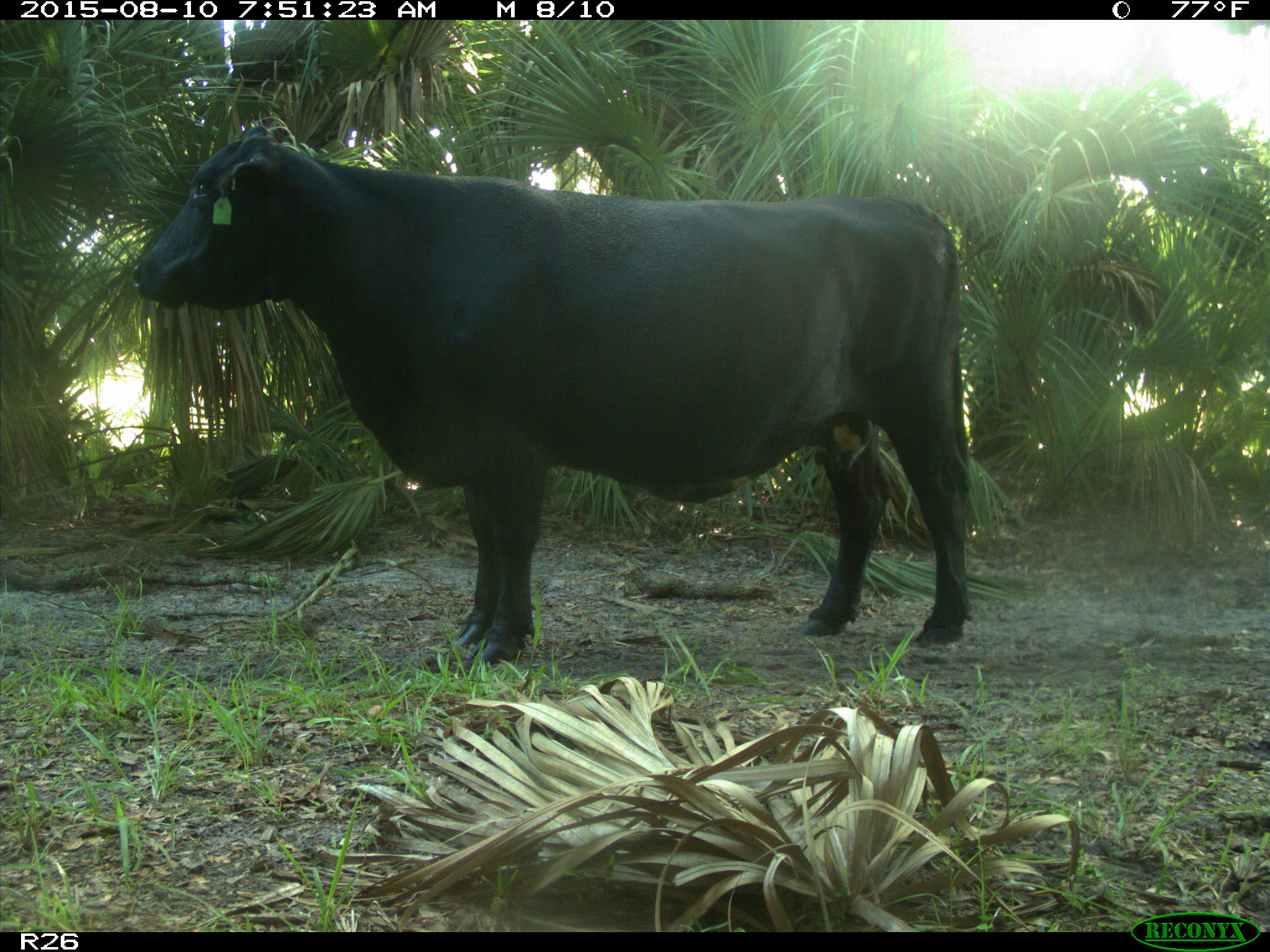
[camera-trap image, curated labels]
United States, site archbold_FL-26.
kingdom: Animalia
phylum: Chordata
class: Mammalia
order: Artiodactyla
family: Bovidae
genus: Bos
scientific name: Bos taurus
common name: domestic cow